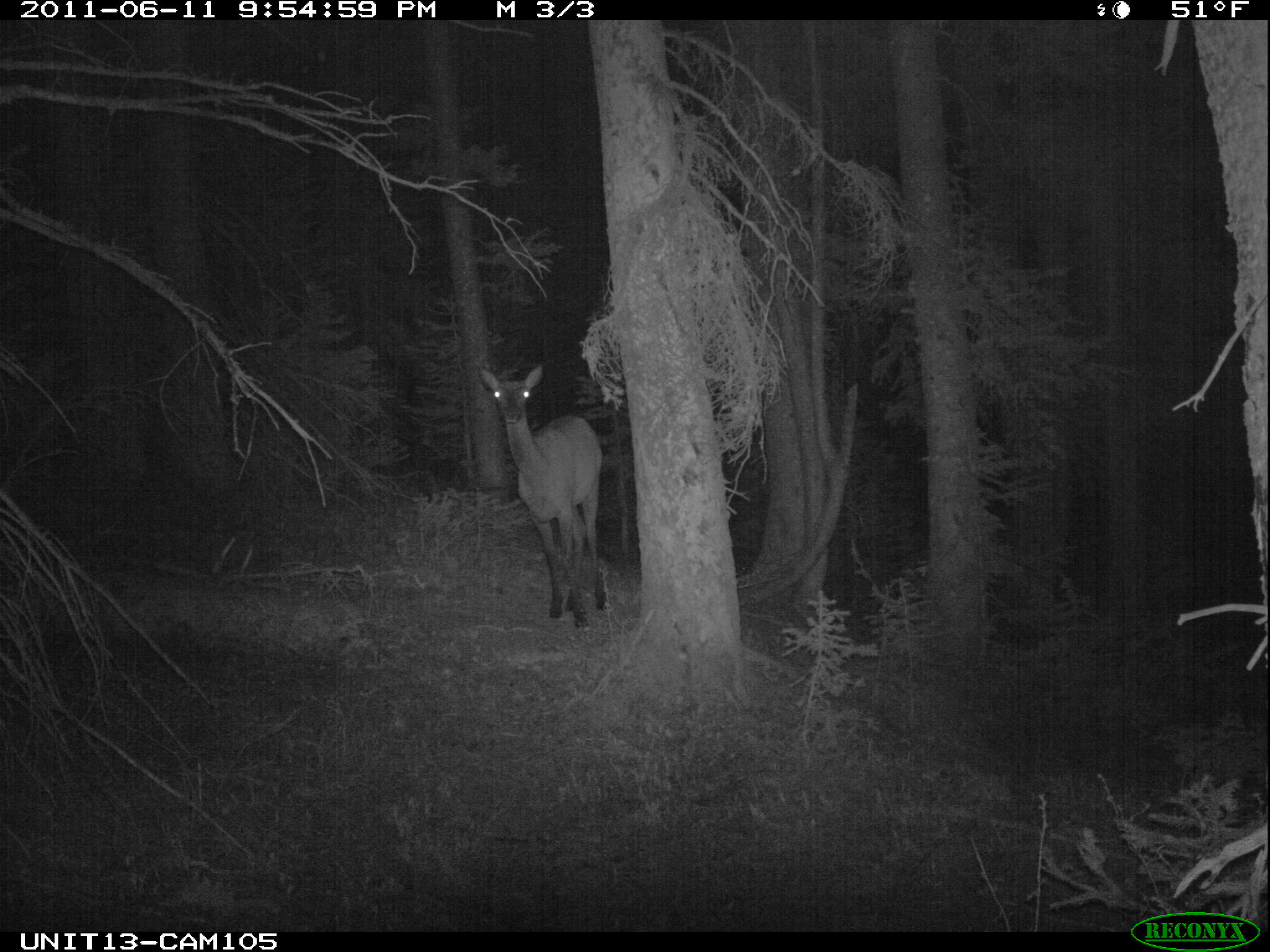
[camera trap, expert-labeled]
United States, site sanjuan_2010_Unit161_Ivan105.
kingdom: Animalia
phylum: Chordata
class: Mammalia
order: Artiodactyla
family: Cervidae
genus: Cervus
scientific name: Cervus elaphus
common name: red deer